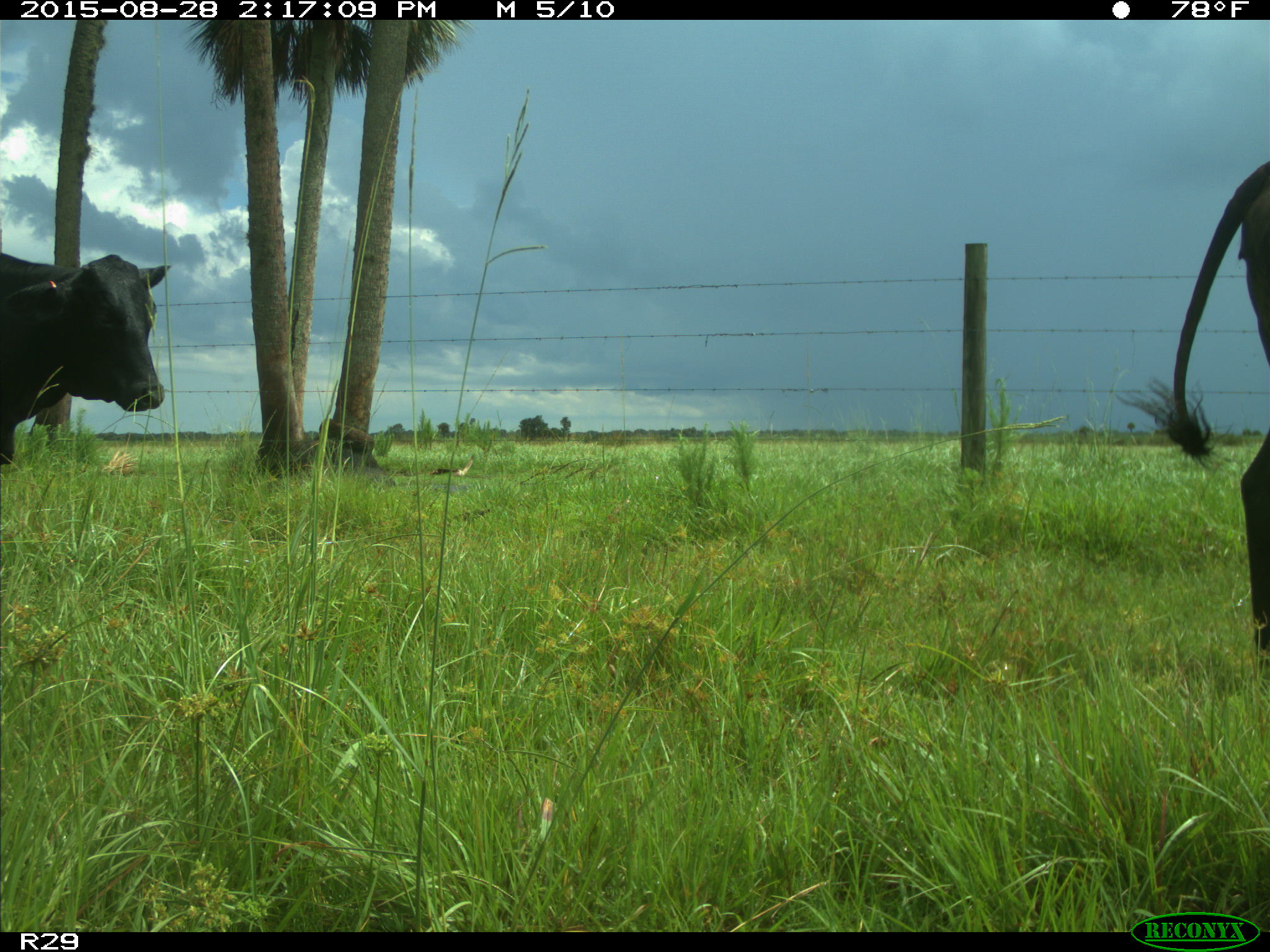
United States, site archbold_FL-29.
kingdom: Animalia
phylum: Chordata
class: Mammalia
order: Artiodactyla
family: Bovidae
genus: Bos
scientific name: Bos taurus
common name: domestic cow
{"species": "Bos taurus (domestic cow)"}